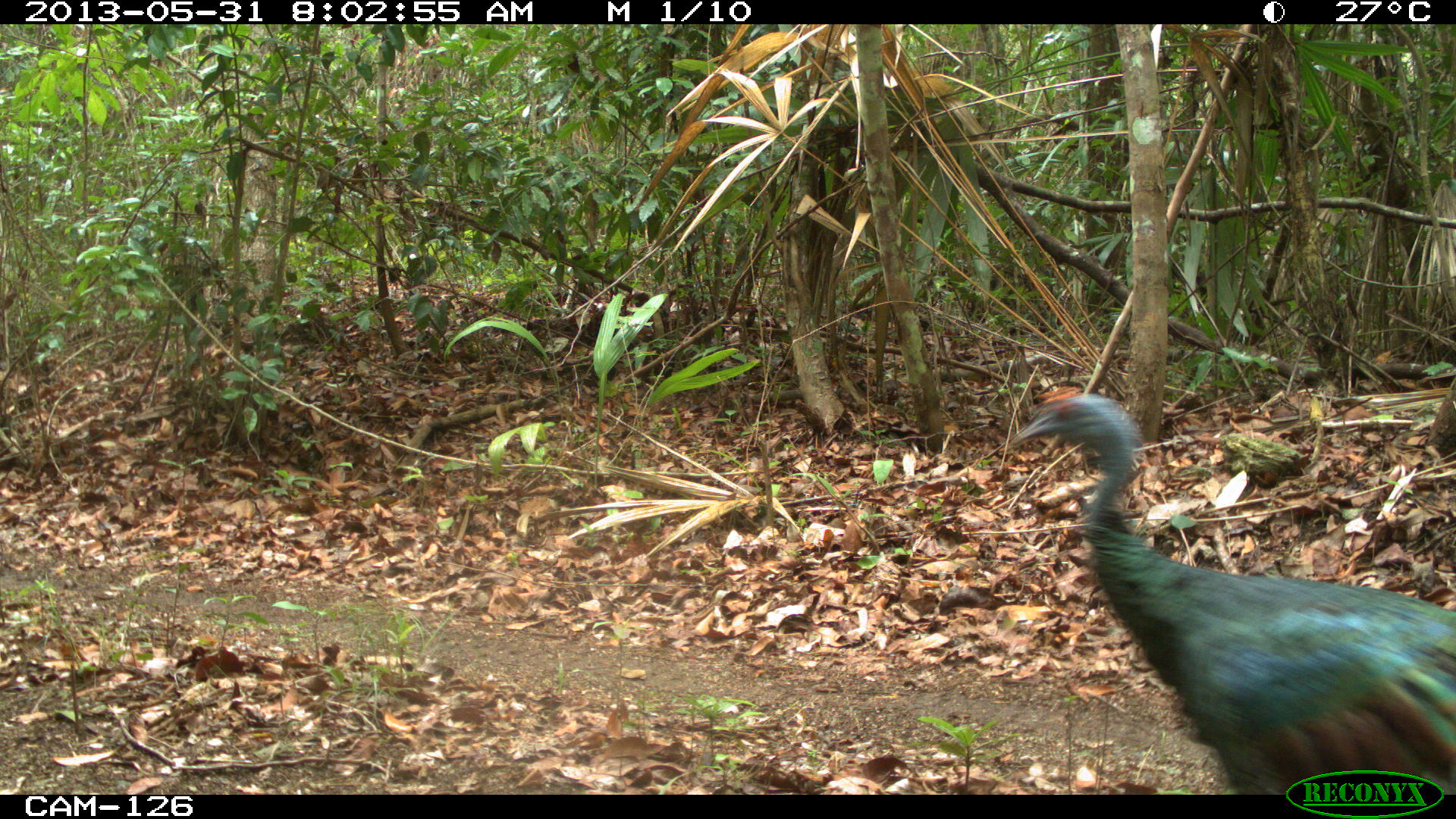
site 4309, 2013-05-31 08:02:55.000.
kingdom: Animalia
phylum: Chordata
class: Aves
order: Galliformes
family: Phasianidae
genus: Meleagris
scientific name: Meleagris ocellata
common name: ocellated turkey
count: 1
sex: male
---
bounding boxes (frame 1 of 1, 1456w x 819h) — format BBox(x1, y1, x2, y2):
meleagris ocellata: BBox(1004, 383, 1456, 793)